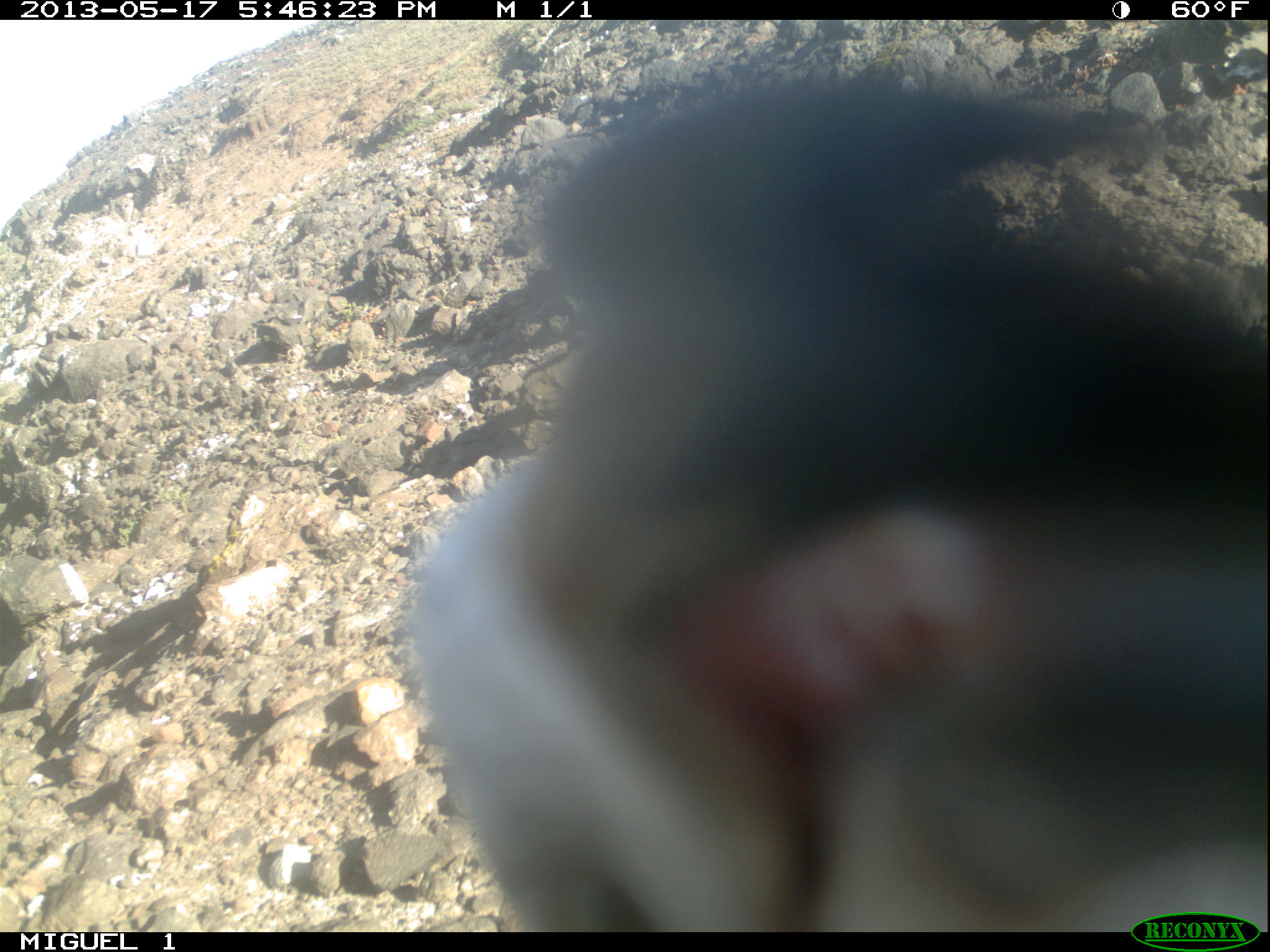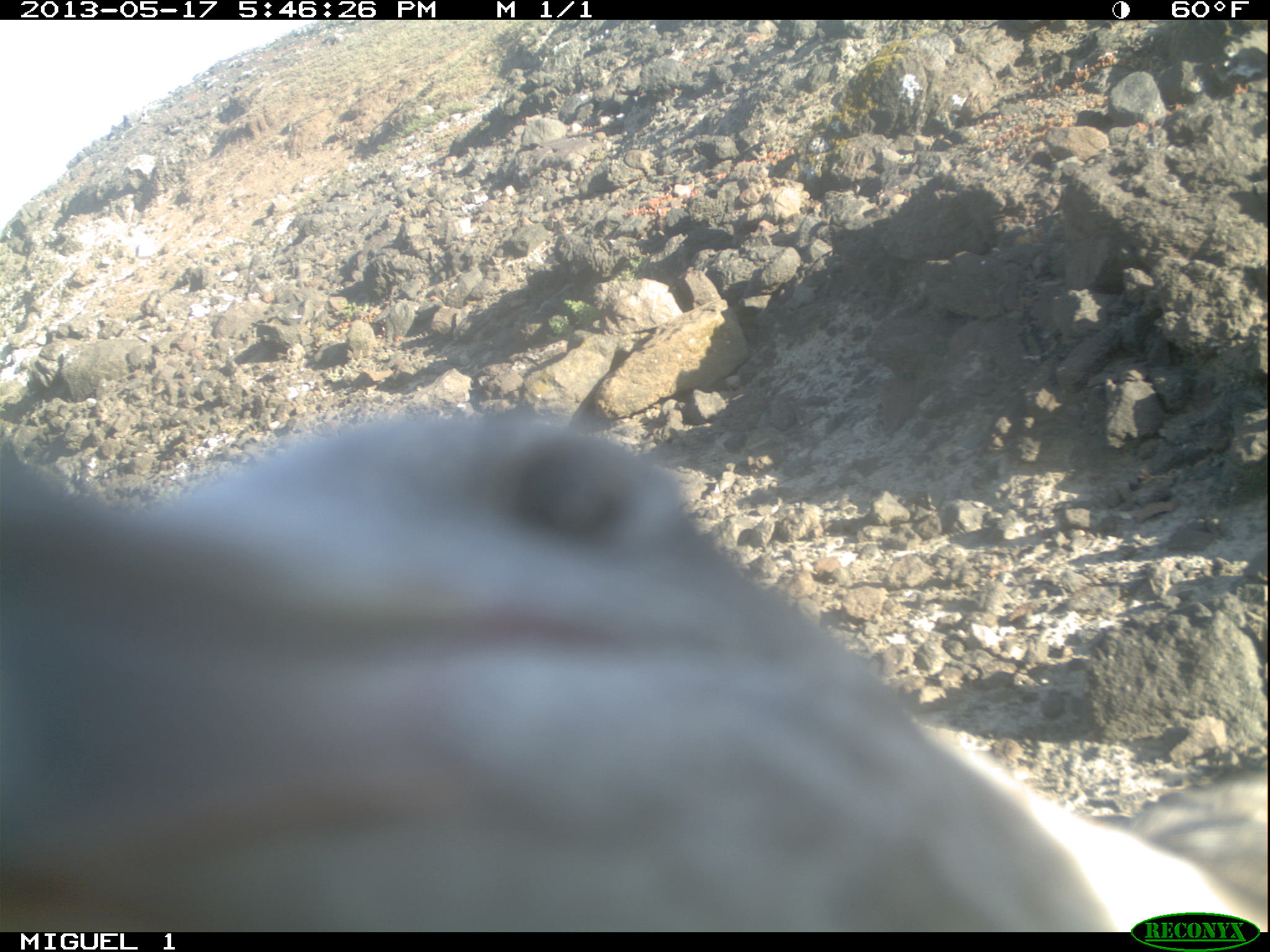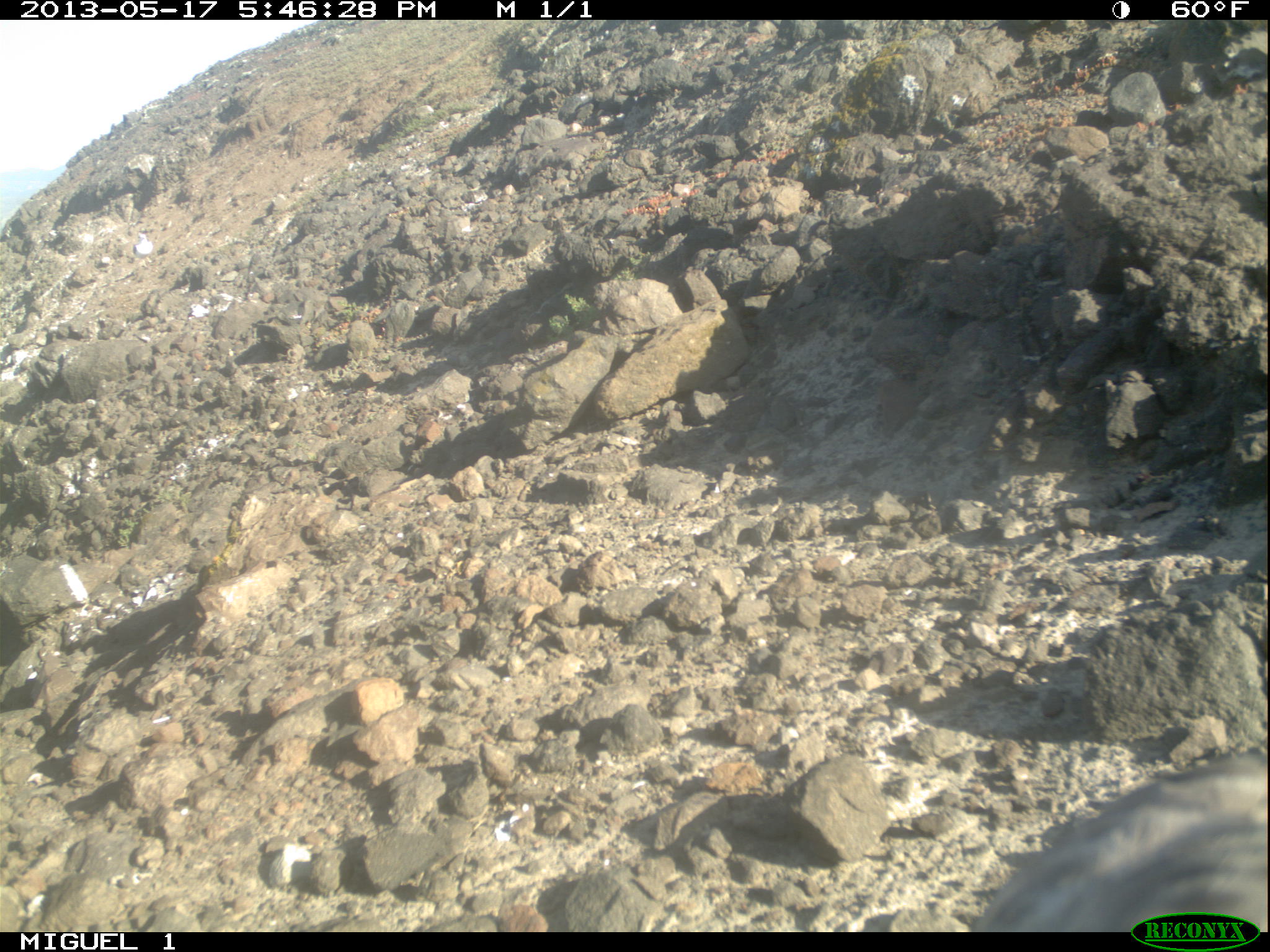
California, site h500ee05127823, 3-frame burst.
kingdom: Animalia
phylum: Chordata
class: Aves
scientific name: Aves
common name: bird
Bird (Aves).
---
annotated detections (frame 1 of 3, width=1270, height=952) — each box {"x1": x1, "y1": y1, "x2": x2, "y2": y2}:
bird: {"x1": 404, "y1": 74, "x2": 1269, "y2": 929}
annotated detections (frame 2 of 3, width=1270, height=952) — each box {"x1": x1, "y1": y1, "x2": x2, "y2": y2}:
bird: {"x1": 0, "y1": 408, "x2": 1269, "y2": 933}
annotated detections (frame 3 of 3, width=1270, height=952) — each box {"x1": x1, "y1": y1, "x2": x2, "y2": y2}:
bird: {"x1": 975, "y1": 751, "x2": 1269, "y2": 935}